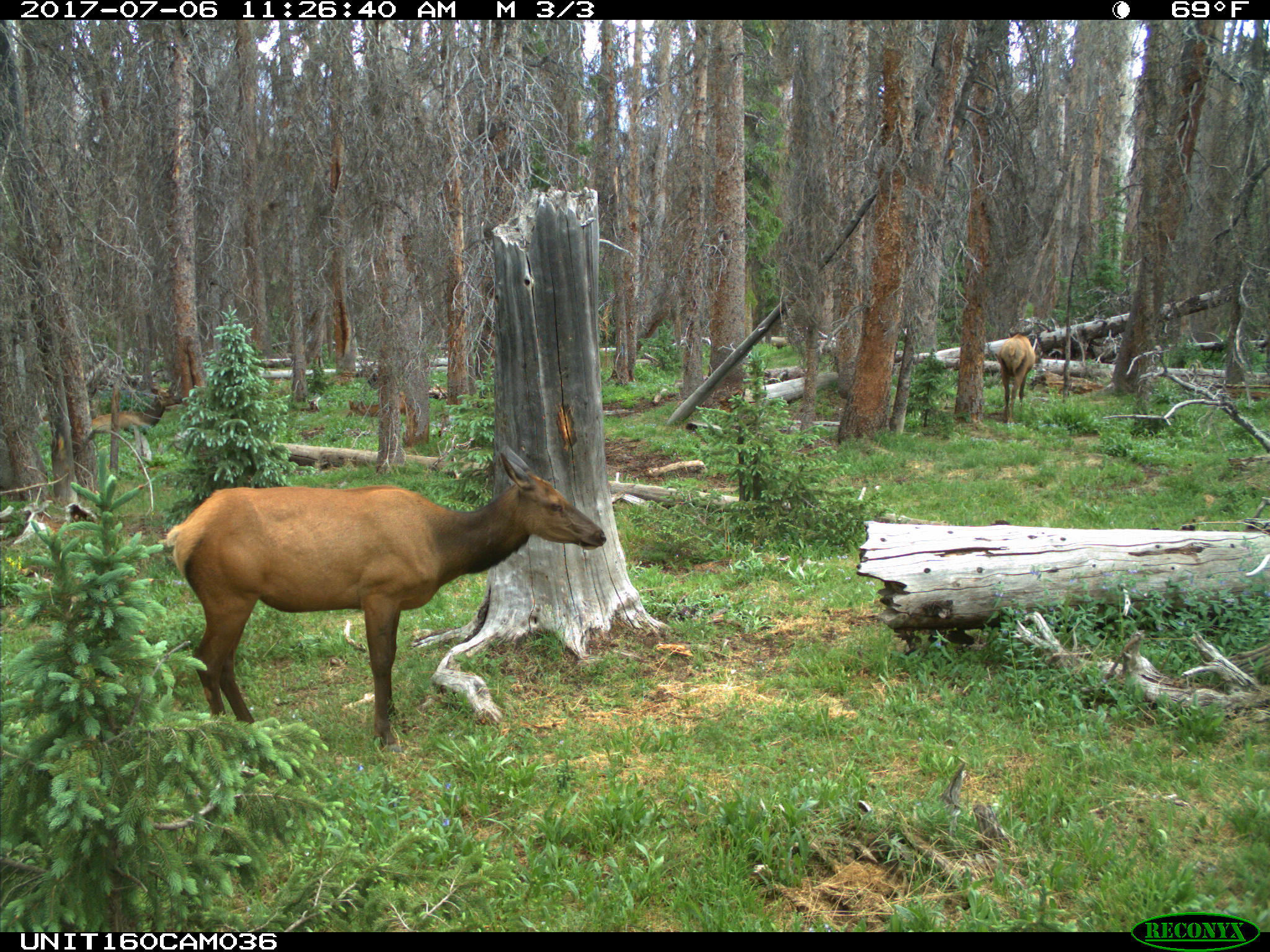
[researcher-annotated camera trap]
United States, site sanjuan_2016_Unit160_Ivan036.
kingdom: Animalia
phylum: Chordata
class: Mammalia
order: Artiodactyla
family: Cervidae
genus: Cervus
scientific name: Cervus elaphus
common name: red deer